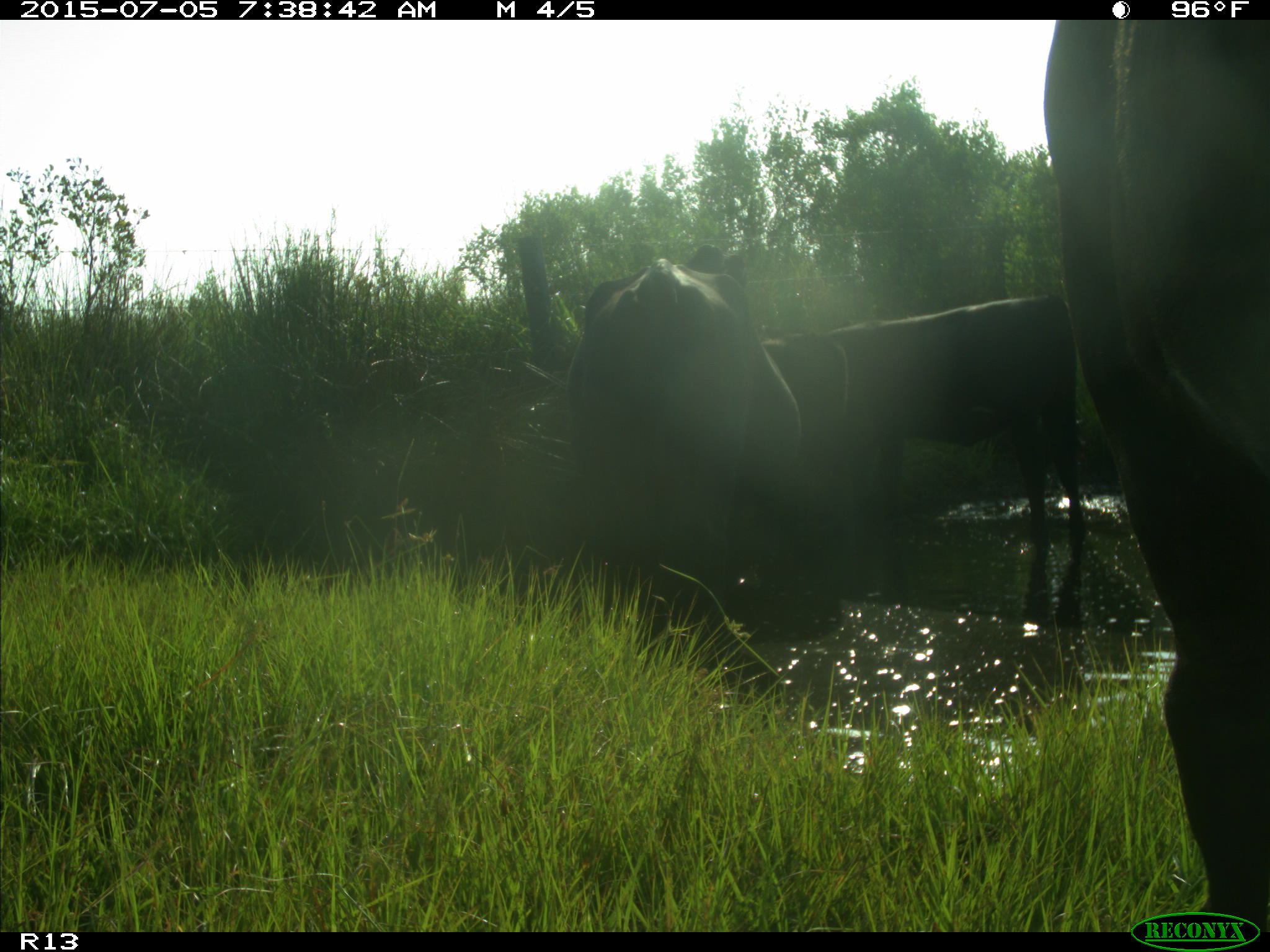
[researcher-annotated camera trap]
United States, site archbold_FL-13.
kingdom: Animalia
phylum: Chordata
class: Mammalia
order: Artiodactyla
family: Bovidae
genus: Bos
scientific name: Bos taurus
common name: domestic cow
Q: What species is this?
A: Bos taurus (domestic cow).